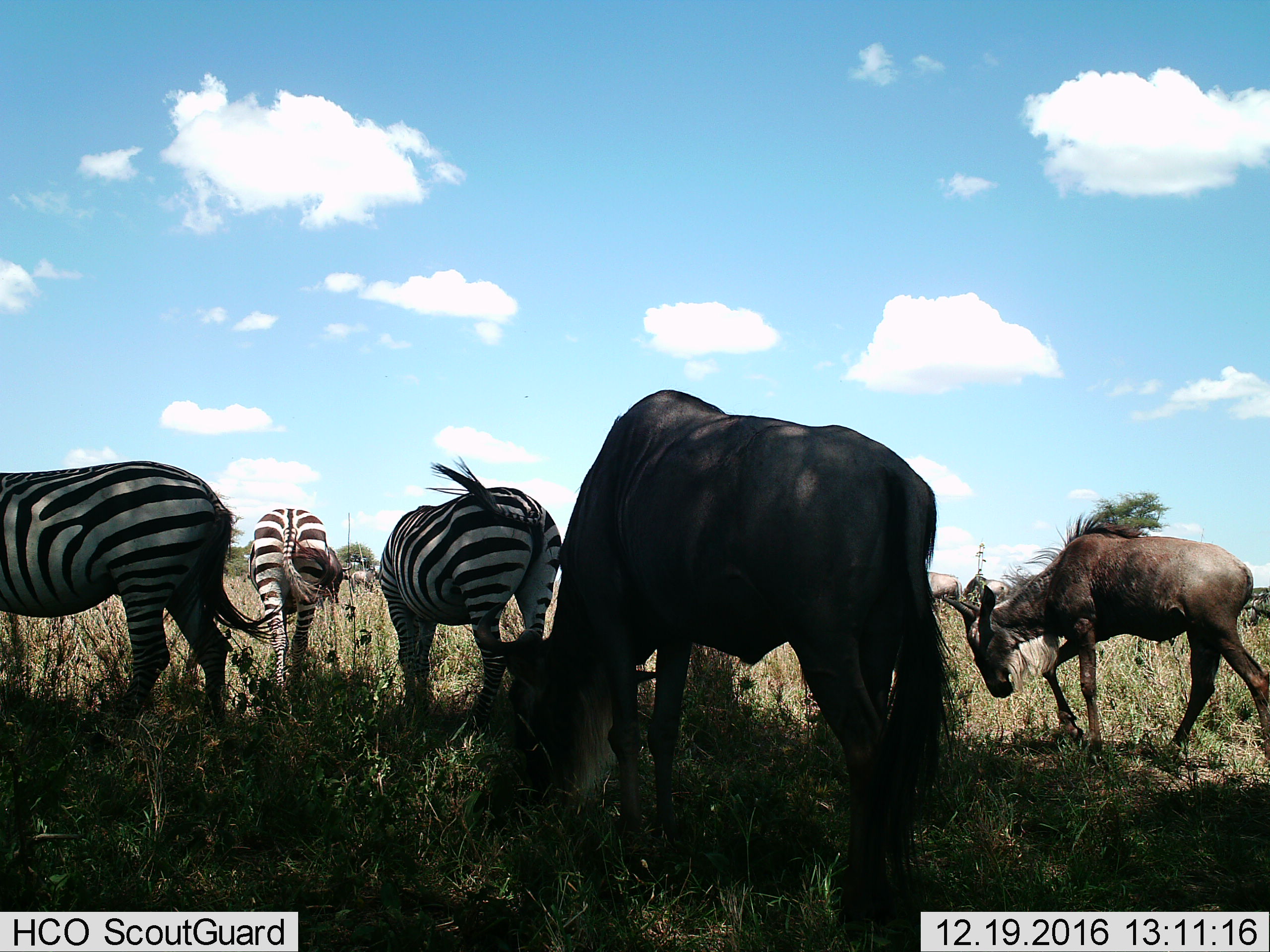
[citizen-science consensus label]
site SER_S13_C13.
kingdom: Animalia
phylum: Chordata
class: Mammalia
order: Artiodactyla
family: Bovidae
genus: Connochaetes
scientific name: Connochaetes taurinus taurinus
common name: blue wildebeest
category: wildebeestblue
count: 6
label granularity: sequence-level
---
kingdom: Animalia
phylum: Chordata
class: Mammalia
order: Perissodactyla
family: Equidae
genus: Equus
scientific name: Equus quagga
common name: plains zebra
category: zebraplains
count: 3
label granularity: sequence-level